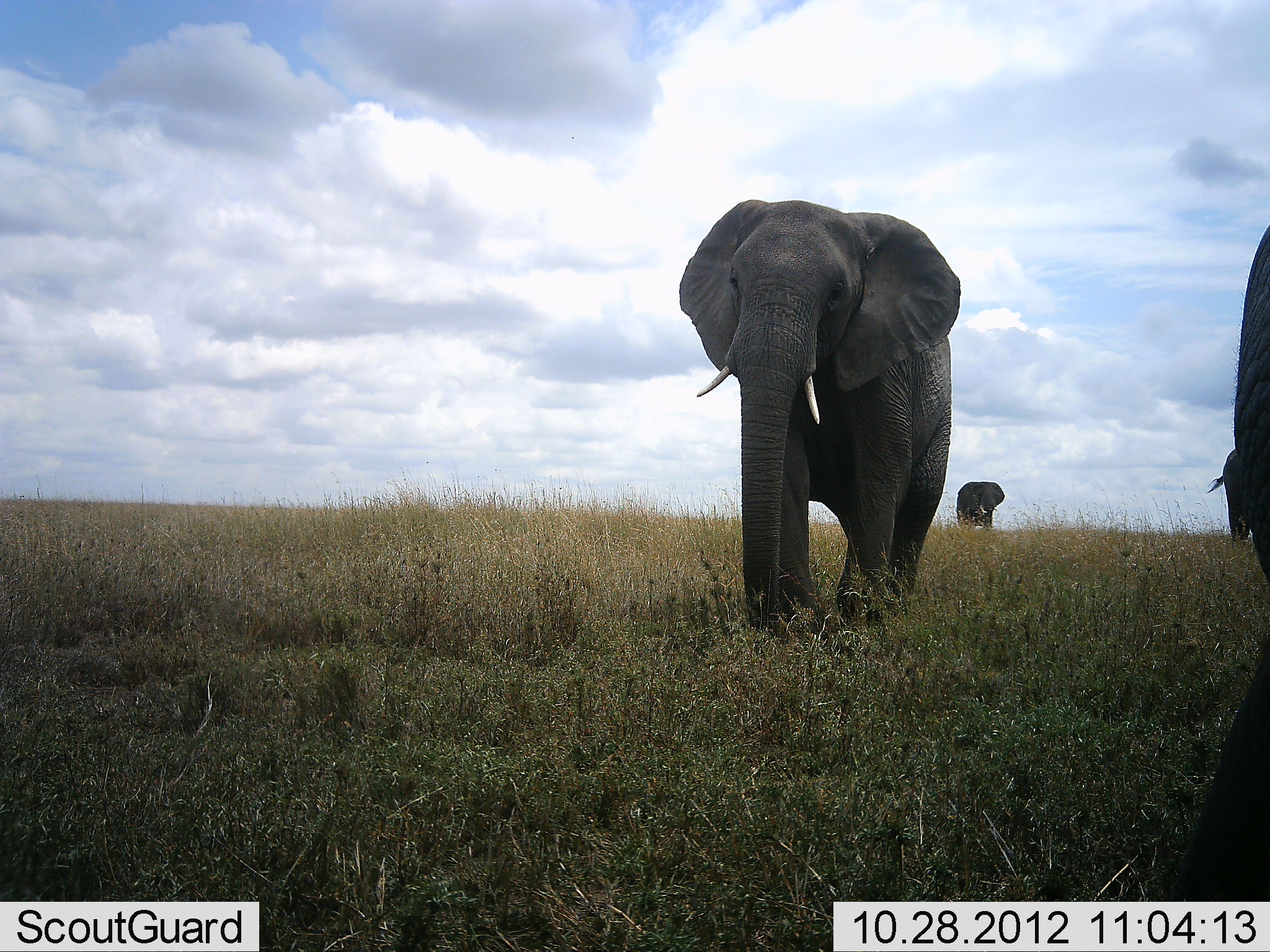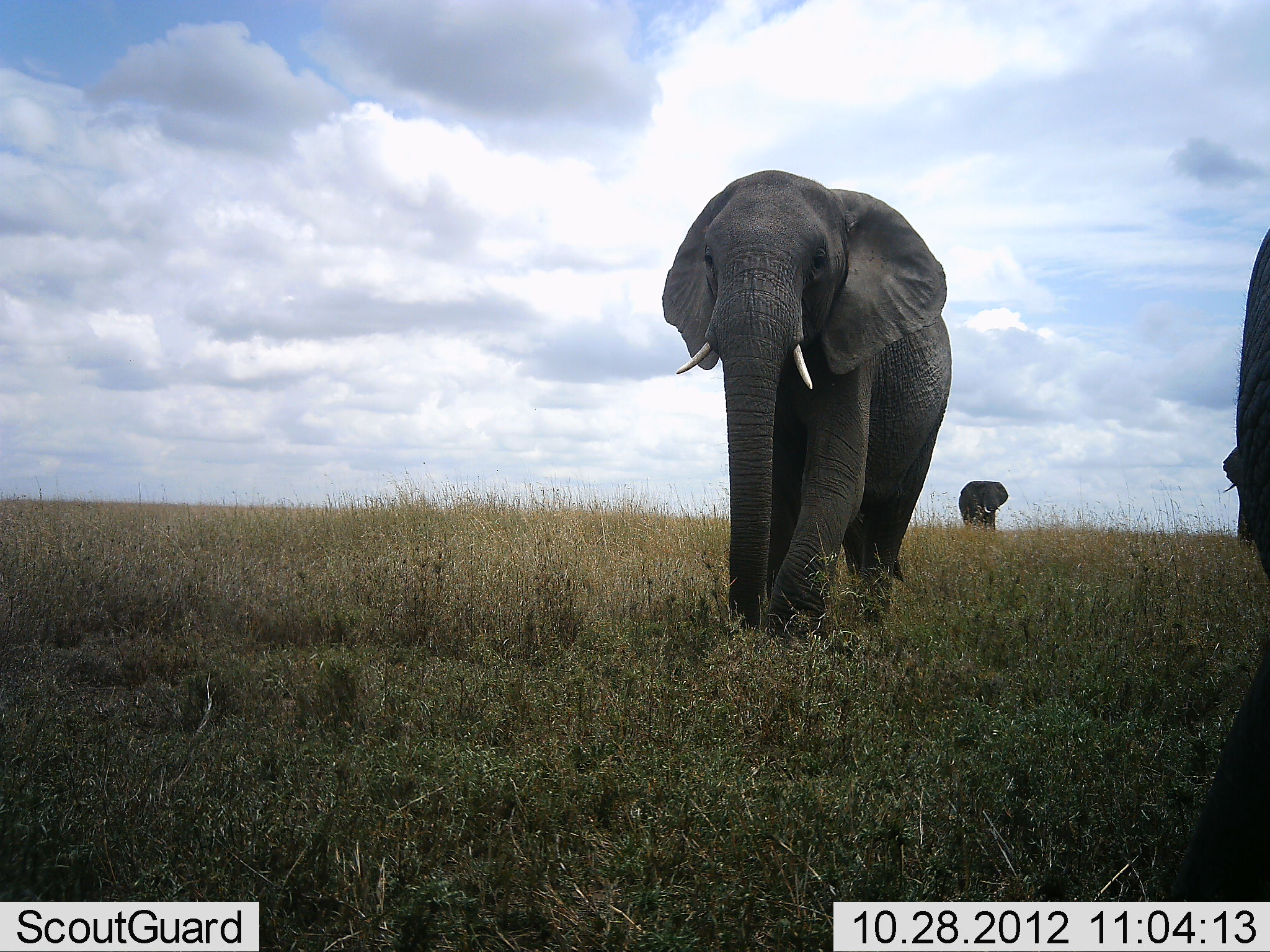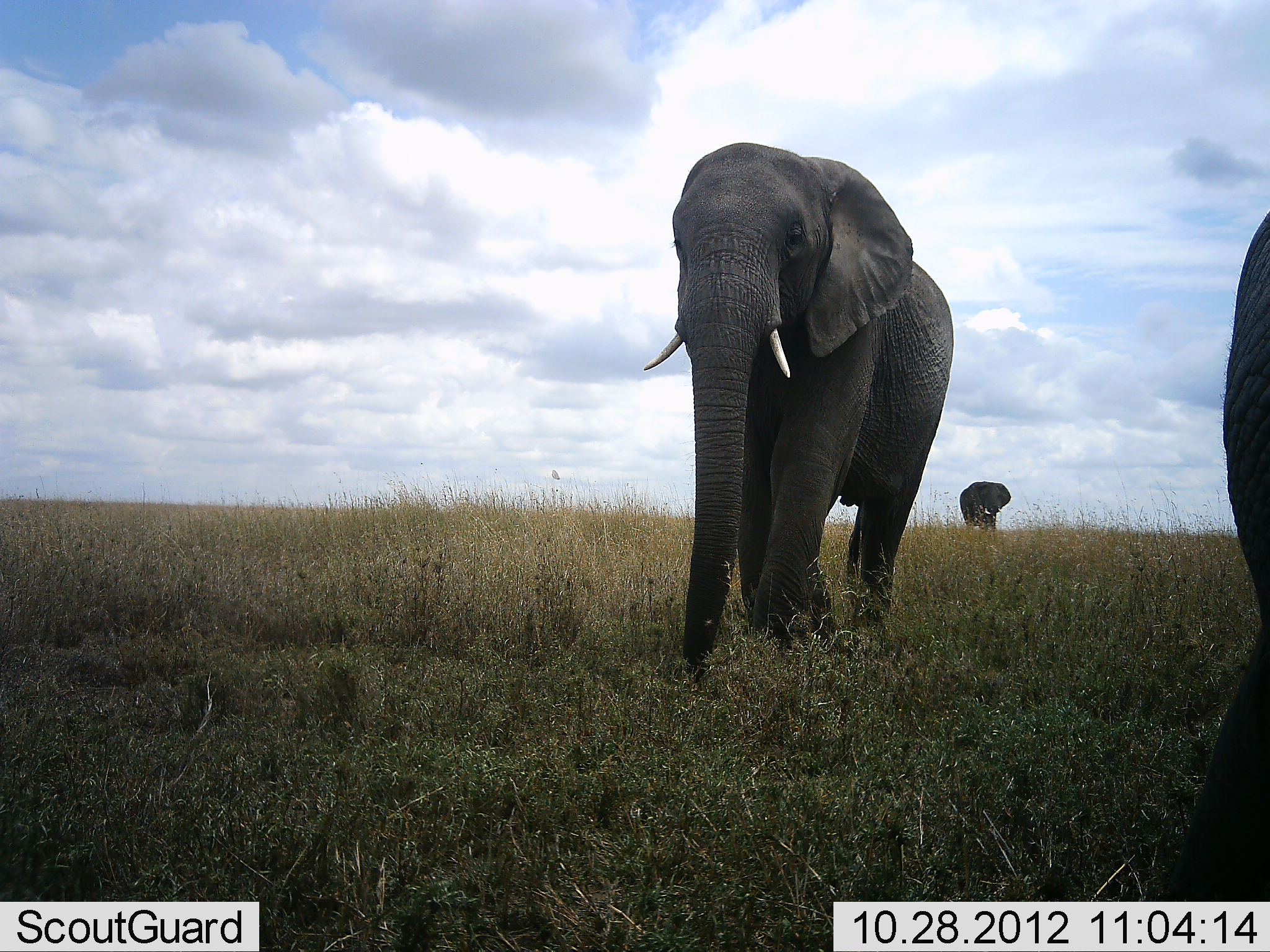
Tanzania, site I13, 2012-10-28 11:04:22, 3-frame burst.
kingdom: Animalia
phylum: Chordata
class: Mammalia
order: Proboscidea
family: Elephantidae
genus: Loxodonta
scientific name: Loxodonta africana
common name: african bush elephant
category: elephant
Elephant (african bush elephant) (Loxodonta africana), count 4. Behavior (volunteer vote fractions): standing 30%, resting 0%, moving 100%, interacting 10%. Young present (vote fraction): 0%. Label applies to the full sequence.